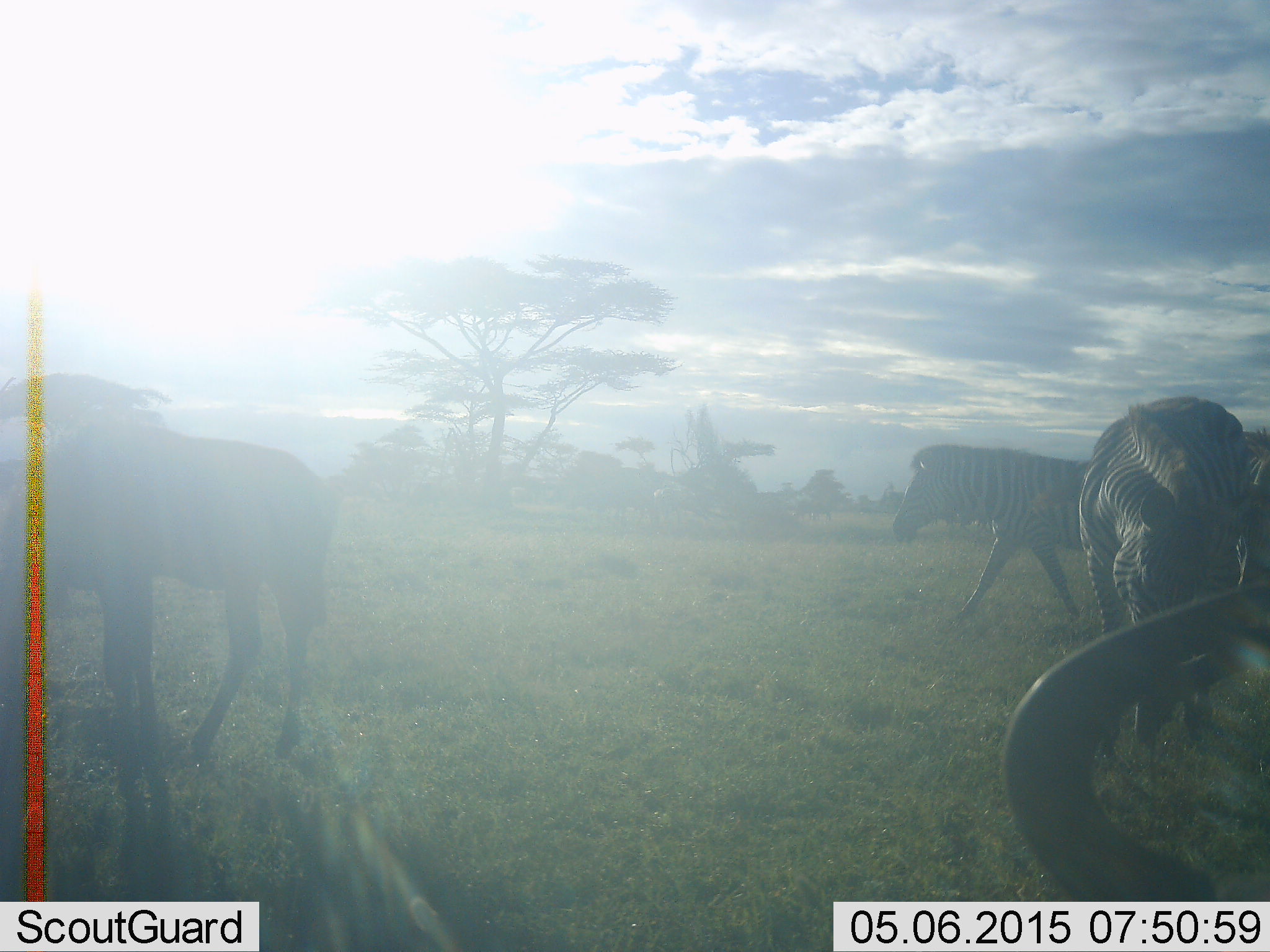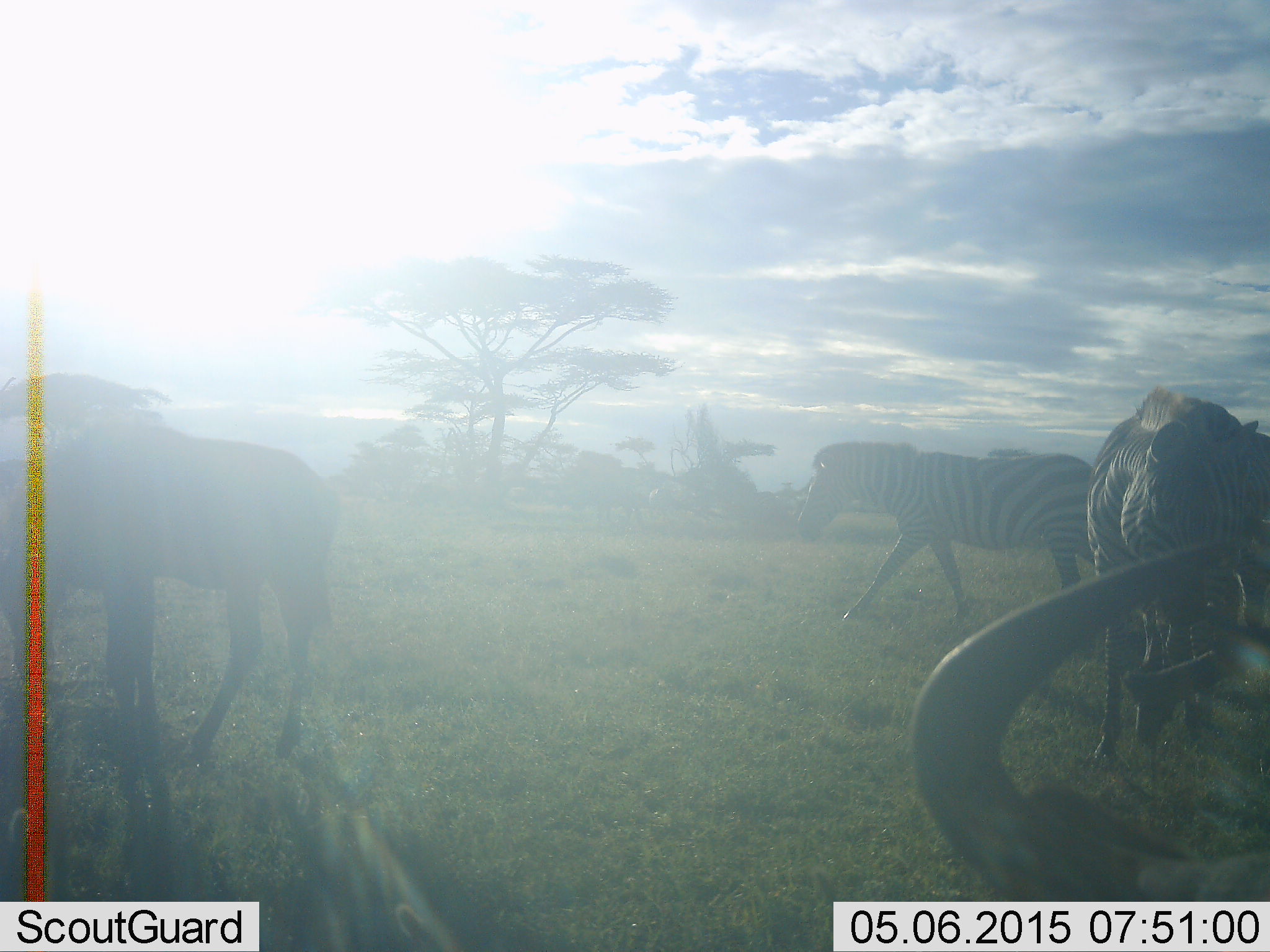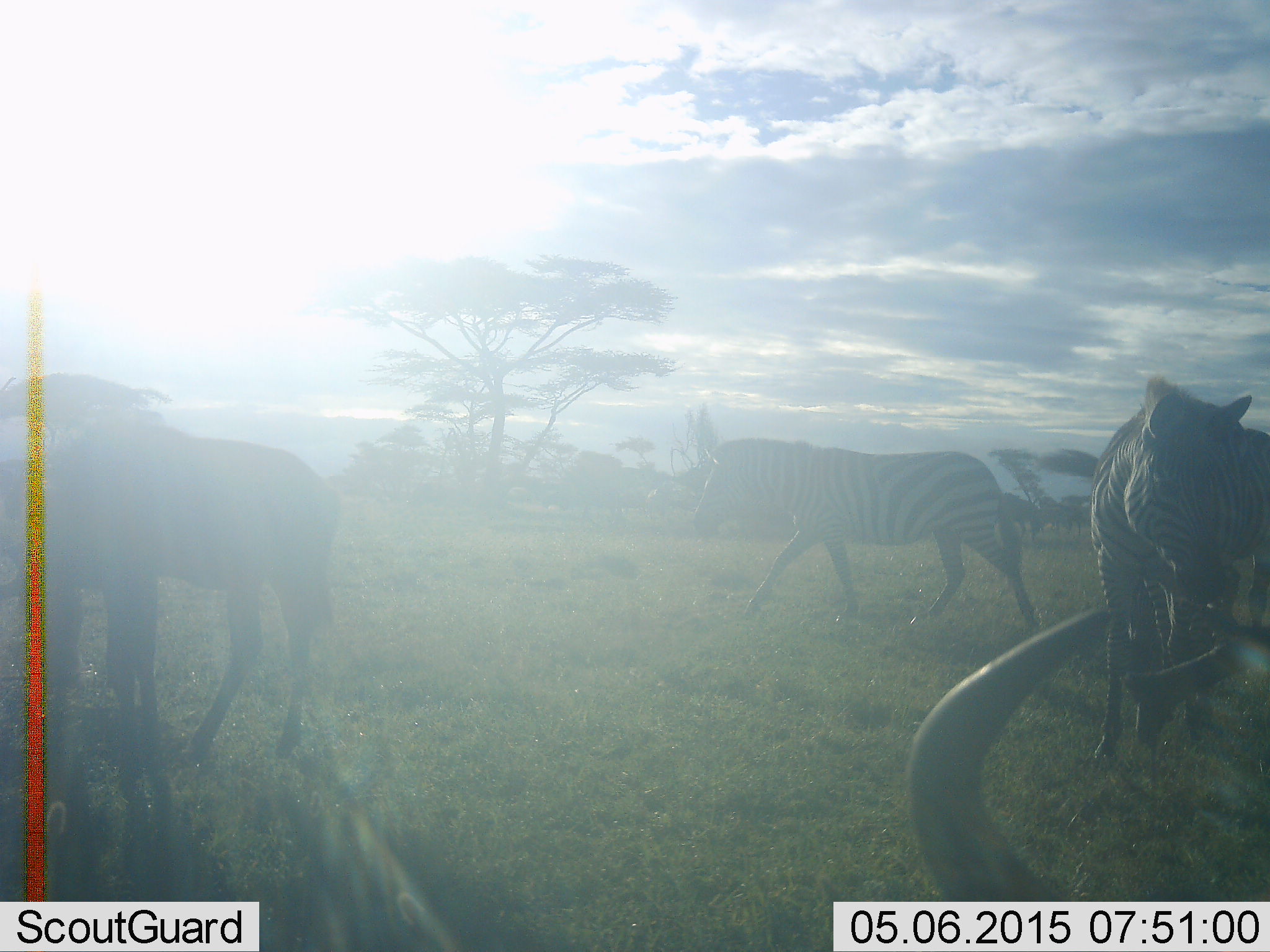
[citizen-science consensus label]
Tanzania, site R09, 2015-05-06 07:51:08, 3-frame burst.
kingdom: Animalia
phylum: Chordata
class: Mammalia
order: Artiodactyla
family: Bovidae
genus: Connochaetes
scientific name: Connochaetes taurinus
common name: blue wildebeest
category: wildebeest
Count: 2.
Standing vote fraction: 70%.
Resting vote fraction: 30%.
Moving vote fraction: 10%.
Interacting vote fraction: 0%.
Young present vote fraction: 0%.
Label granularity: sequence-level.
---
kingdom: Animalia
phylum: Chordata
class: Mammalia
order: Perissodactyla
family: Equidae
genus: Equus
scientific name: Equus quagga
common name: plains zebra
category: zebra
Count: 2.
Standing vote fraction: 33%.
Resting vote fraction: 0%.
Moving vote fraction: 100%.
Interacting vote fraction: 0%.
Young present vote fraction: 0%.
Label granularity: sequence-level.